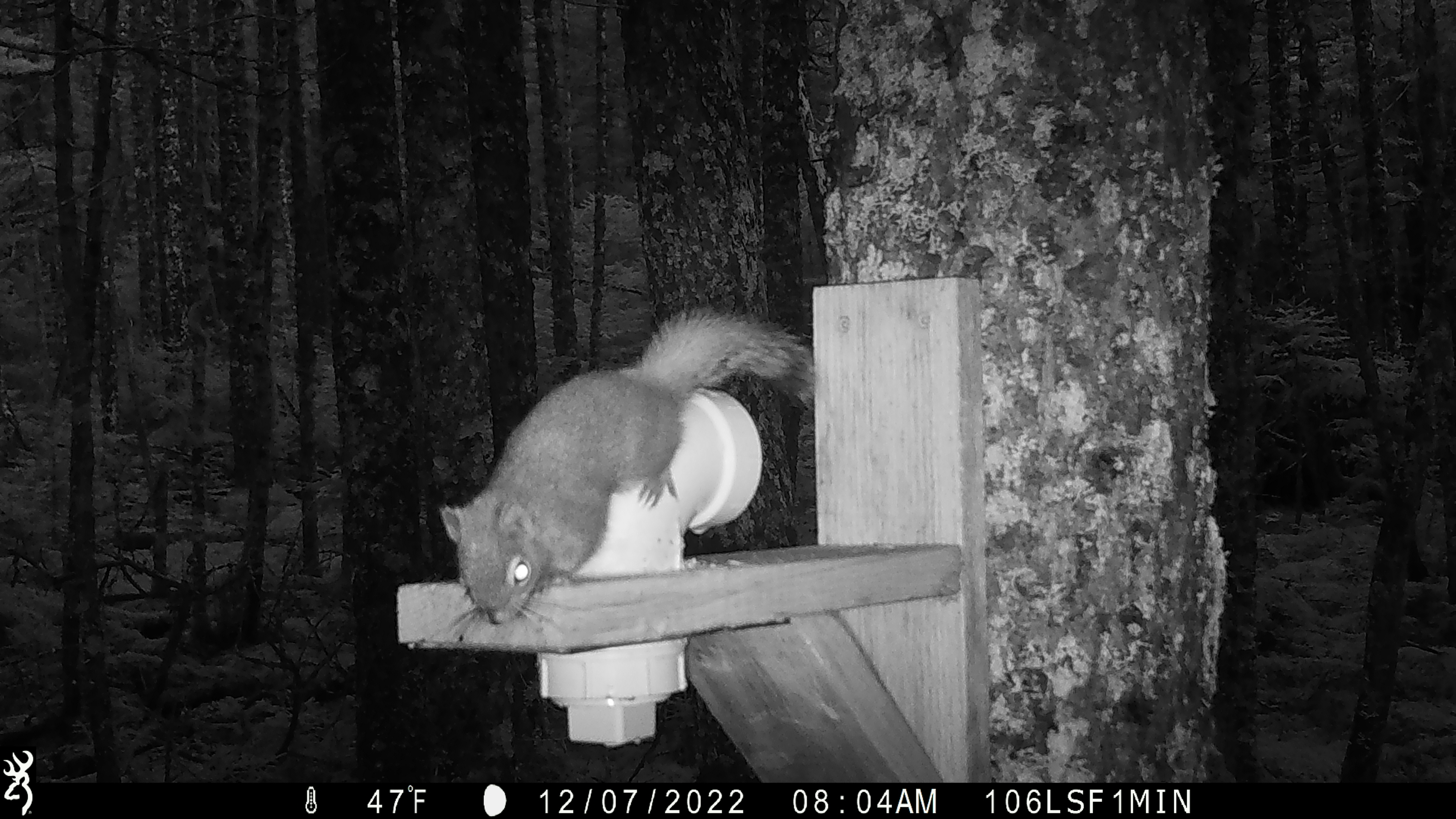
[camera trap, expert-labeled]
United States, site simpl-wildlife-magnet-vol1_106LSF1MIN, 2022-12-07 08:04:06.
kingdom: Animalia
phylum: Chordata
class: Mammalia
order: Rodentia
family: Sciuridae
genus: Tamiasciurus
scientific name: Tamiasciurus hudsonicus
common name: red squirrel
Red squirrel (Tamiasciurus hudsonicus).